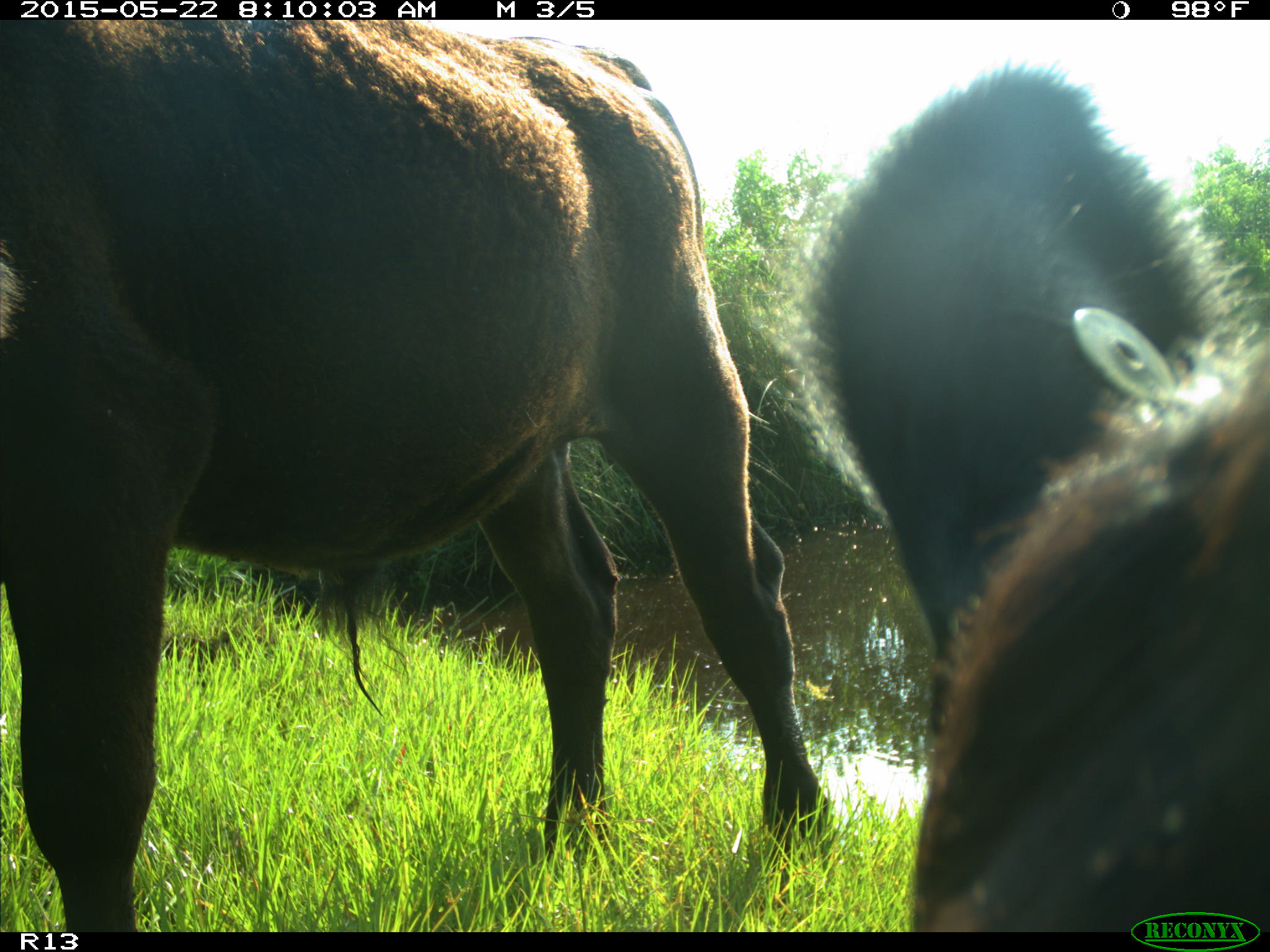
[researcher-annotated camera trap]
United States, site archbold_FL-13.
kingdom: Animalia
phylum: Chordata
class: Mammalia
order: Artiodactyla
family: Bovidae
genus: Bos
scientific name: Bos taurus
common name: domestic cow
Bos taurus (domestic cow).